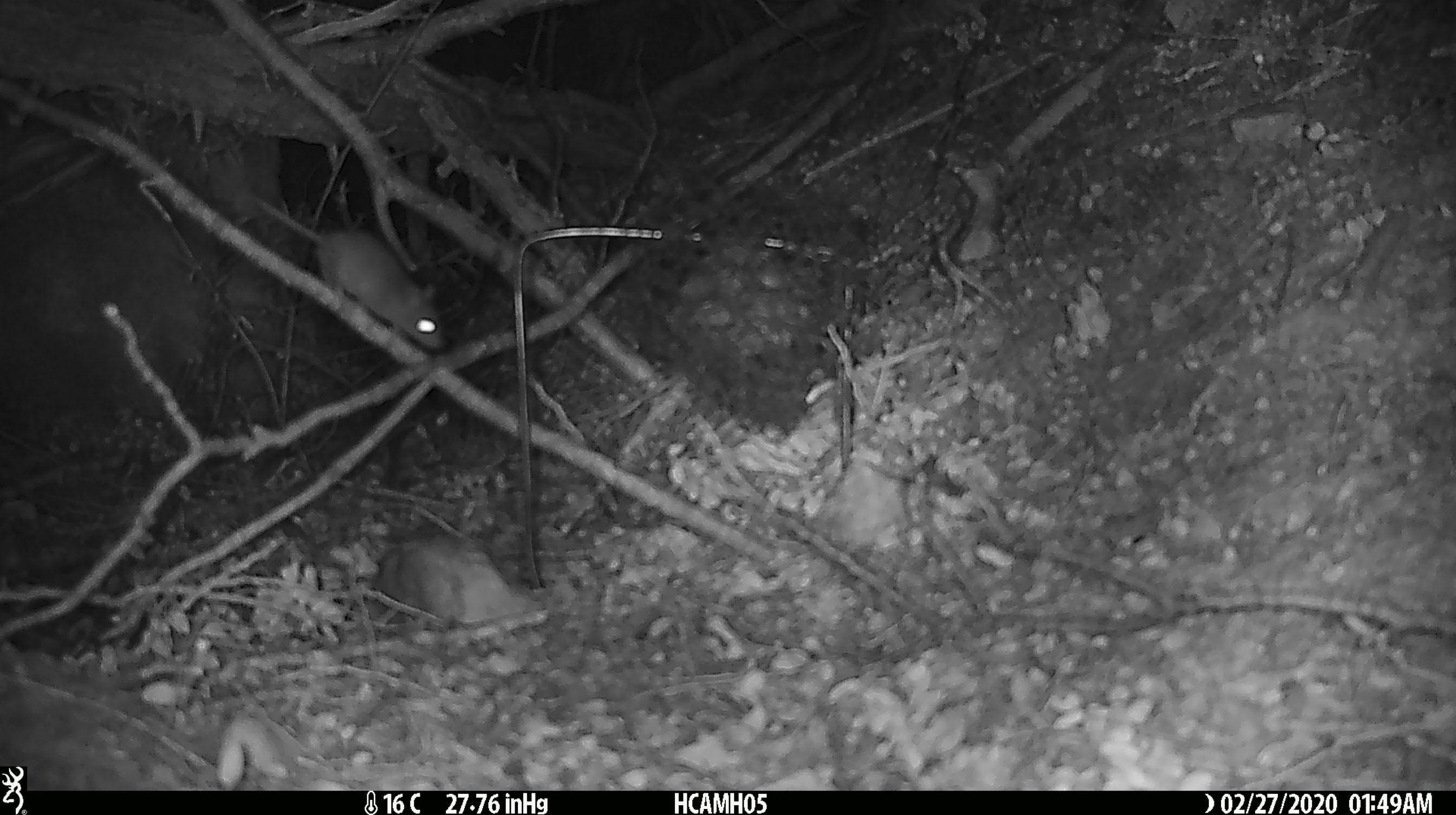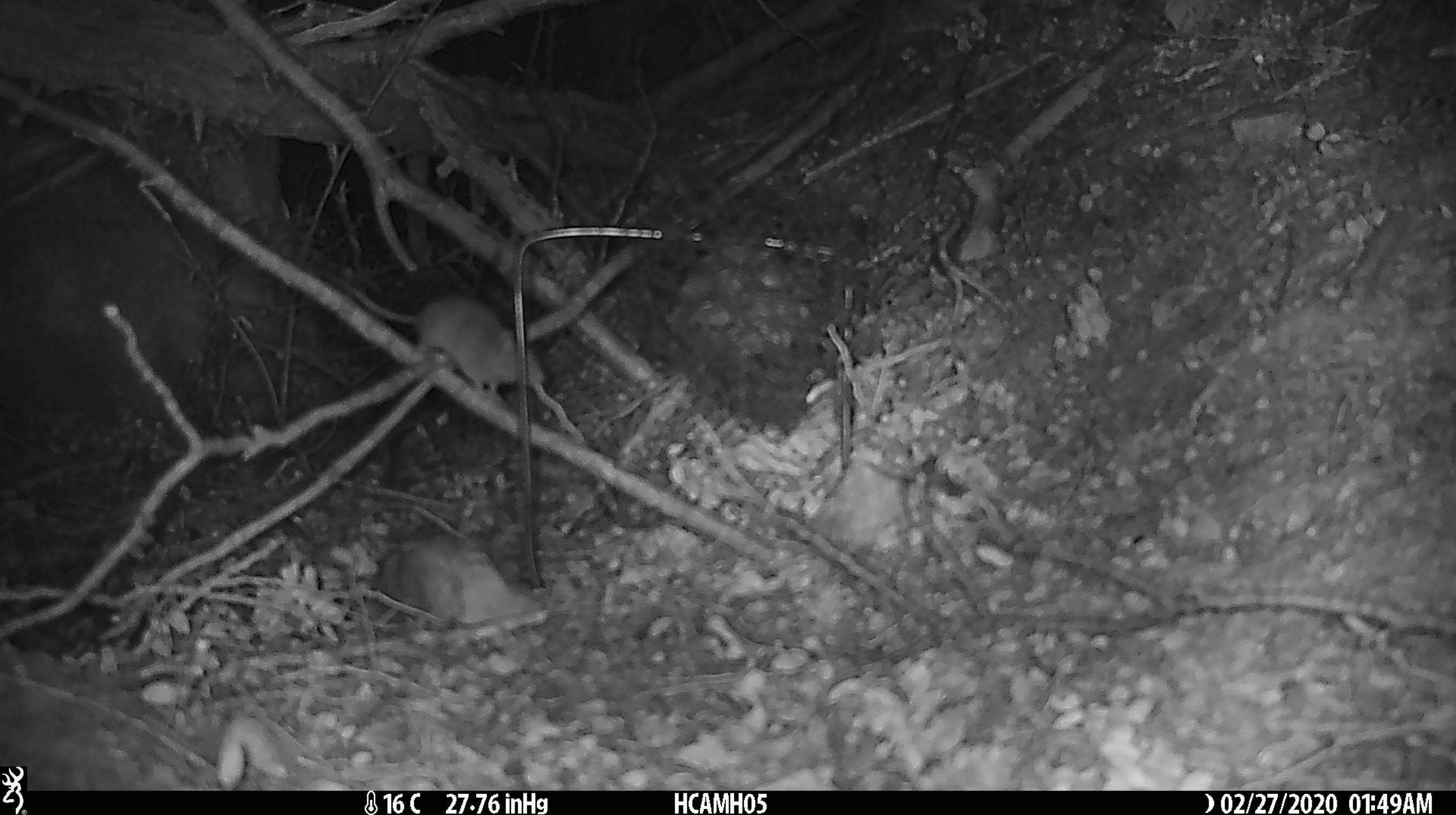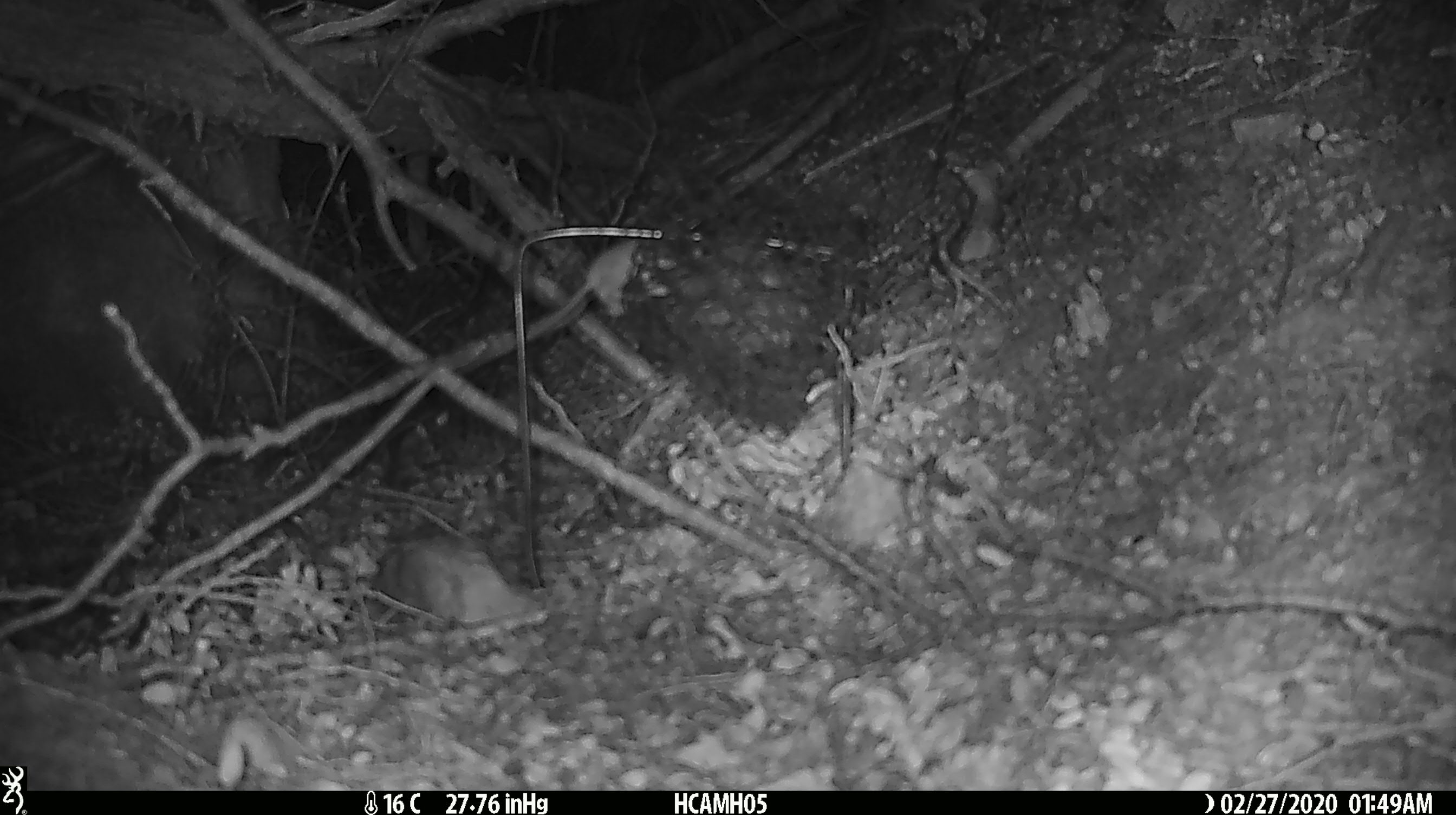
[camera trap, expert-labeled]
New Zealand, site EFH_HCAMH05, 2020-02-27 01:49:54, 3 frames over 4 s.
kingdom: Animalia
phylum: Chordata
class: Mammalia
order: Rodentia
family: Muridae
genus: Mus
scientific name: Mus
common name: mouse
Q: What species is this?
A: Mouse (Mus).